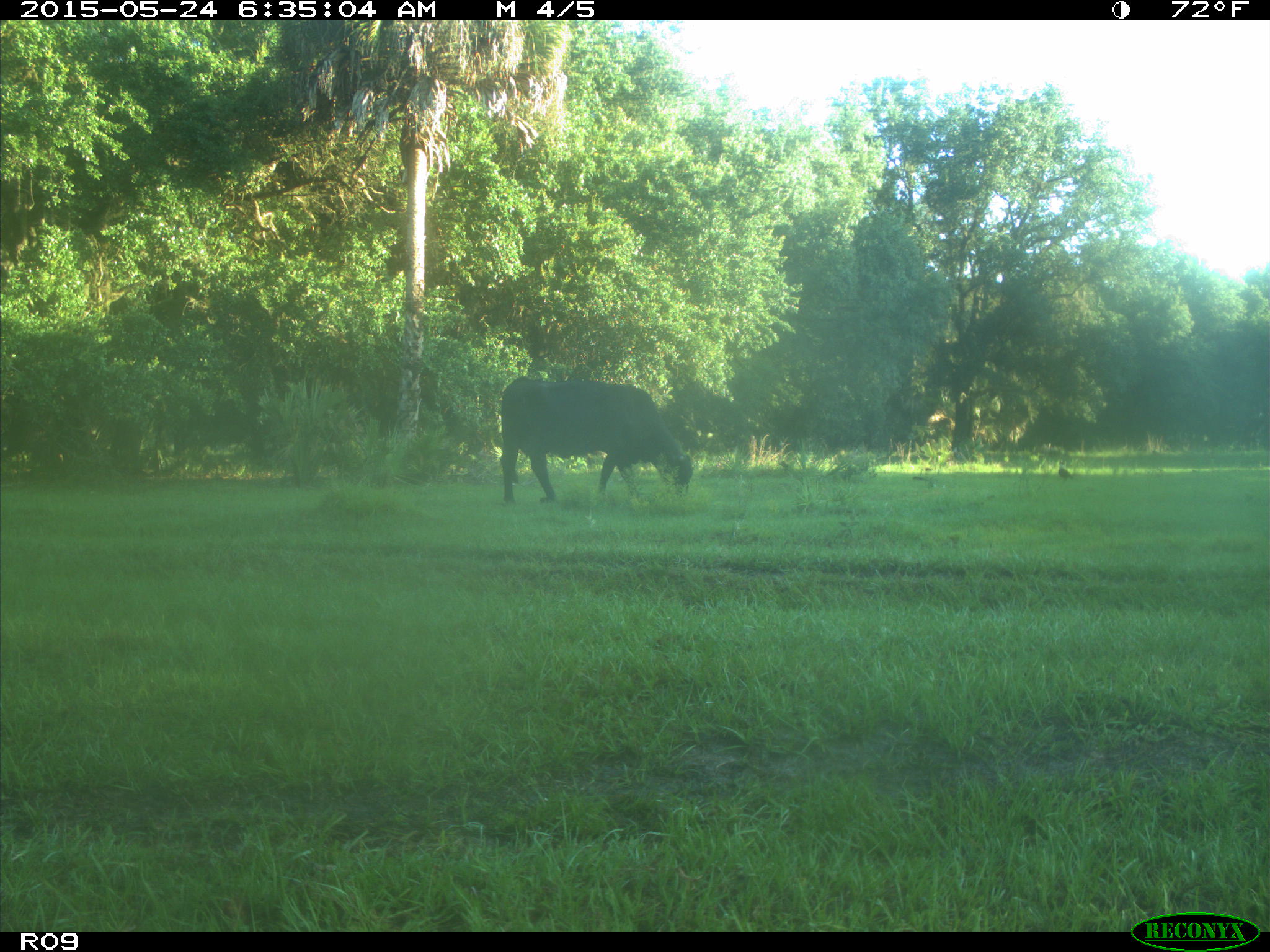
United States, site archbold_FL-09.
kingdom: Animalia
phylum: Chordata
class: Mammalia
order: Artiodactyla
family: Bovidae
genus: Bos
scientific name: Bos taurus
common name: domestic cow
Bos taurus (domestic cow).